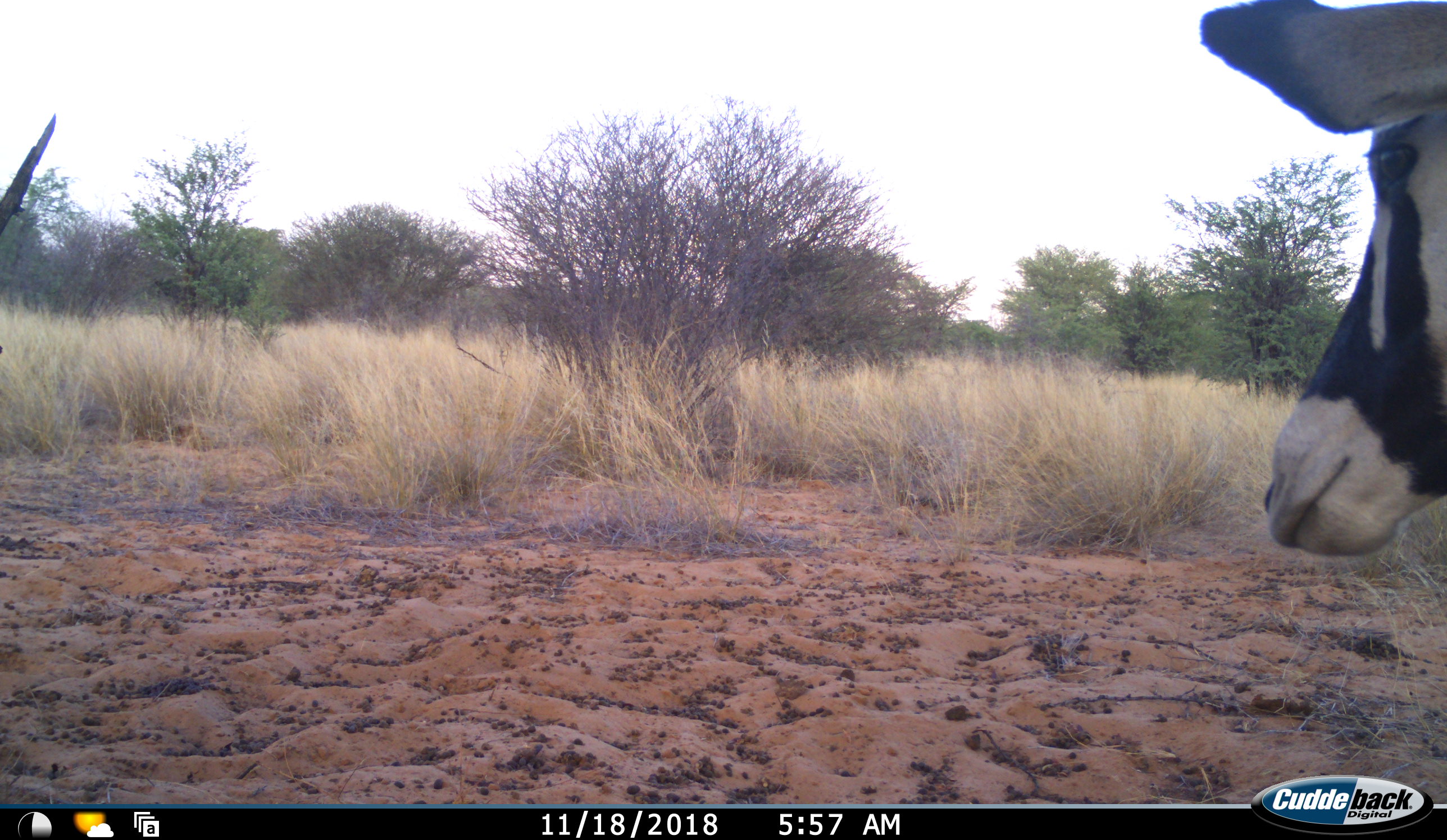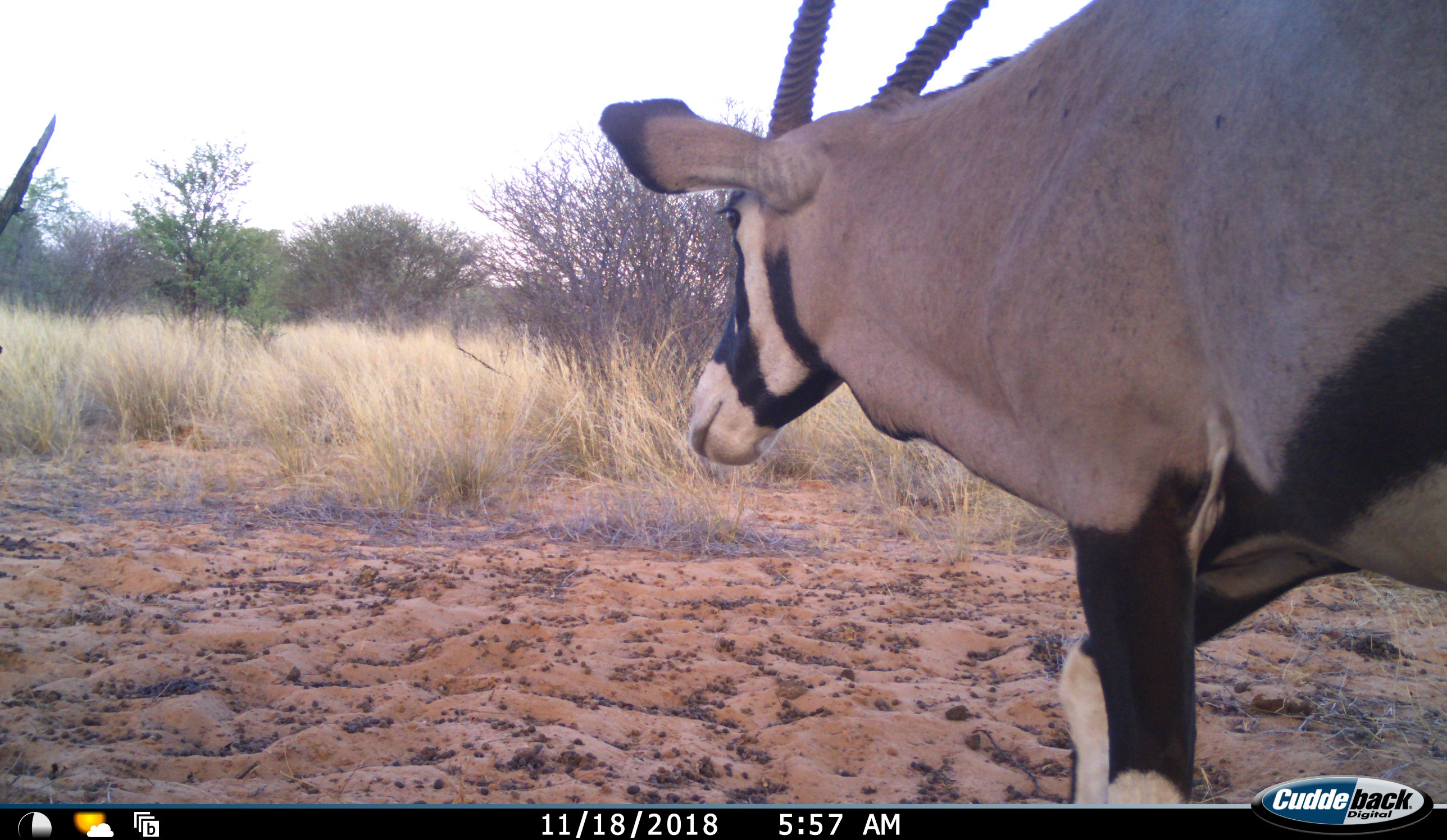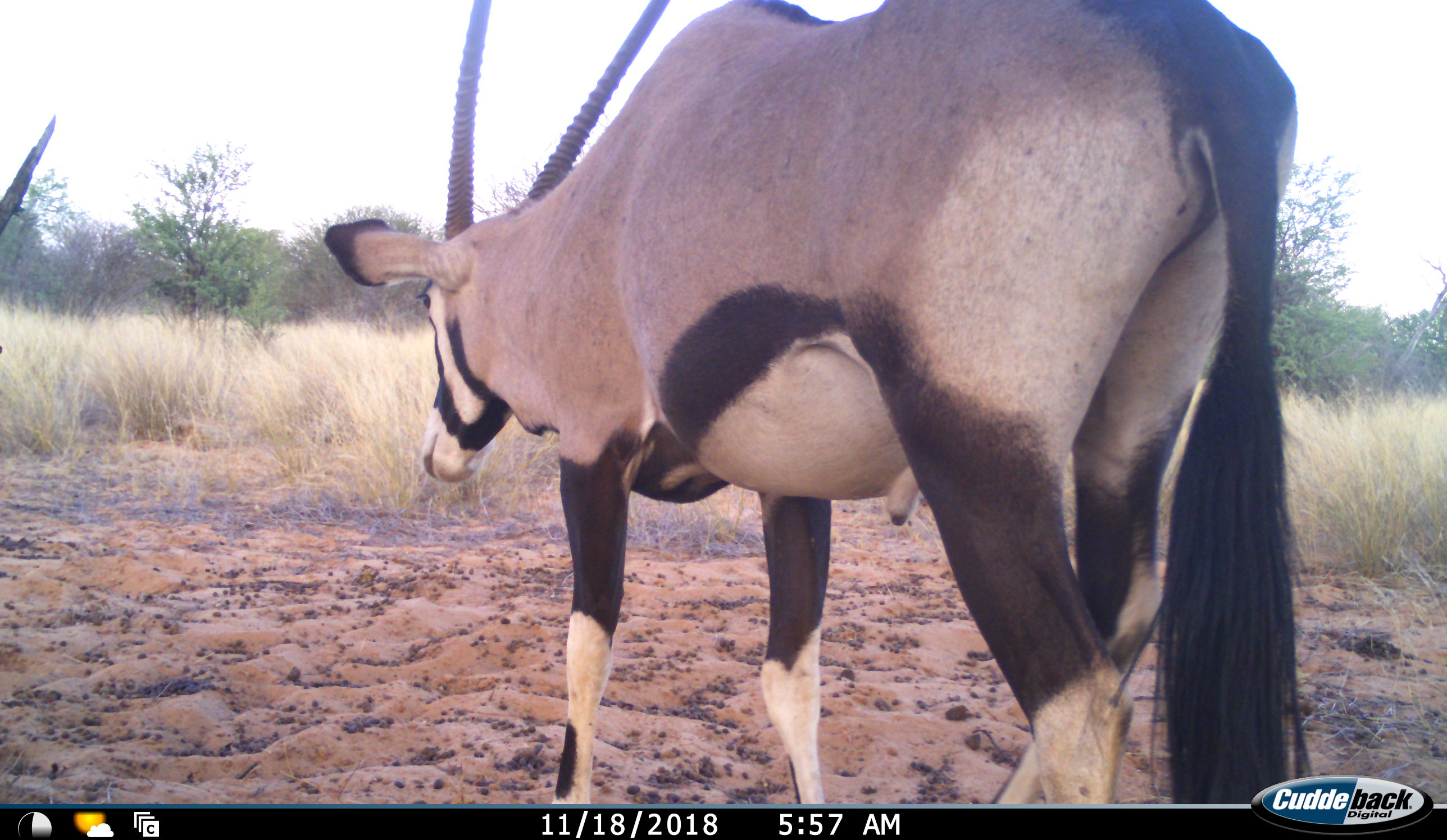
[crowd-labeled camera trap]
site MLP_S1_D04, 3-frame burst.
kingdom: Animalia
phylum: Chordata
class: Mammalia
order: Artiodactyla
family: Bovidae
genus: Oryx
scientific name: Oryx gazella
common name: gemsbok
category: oryx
Oryx (gemsbok) (Oryx gazella), count 1. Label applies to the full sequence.